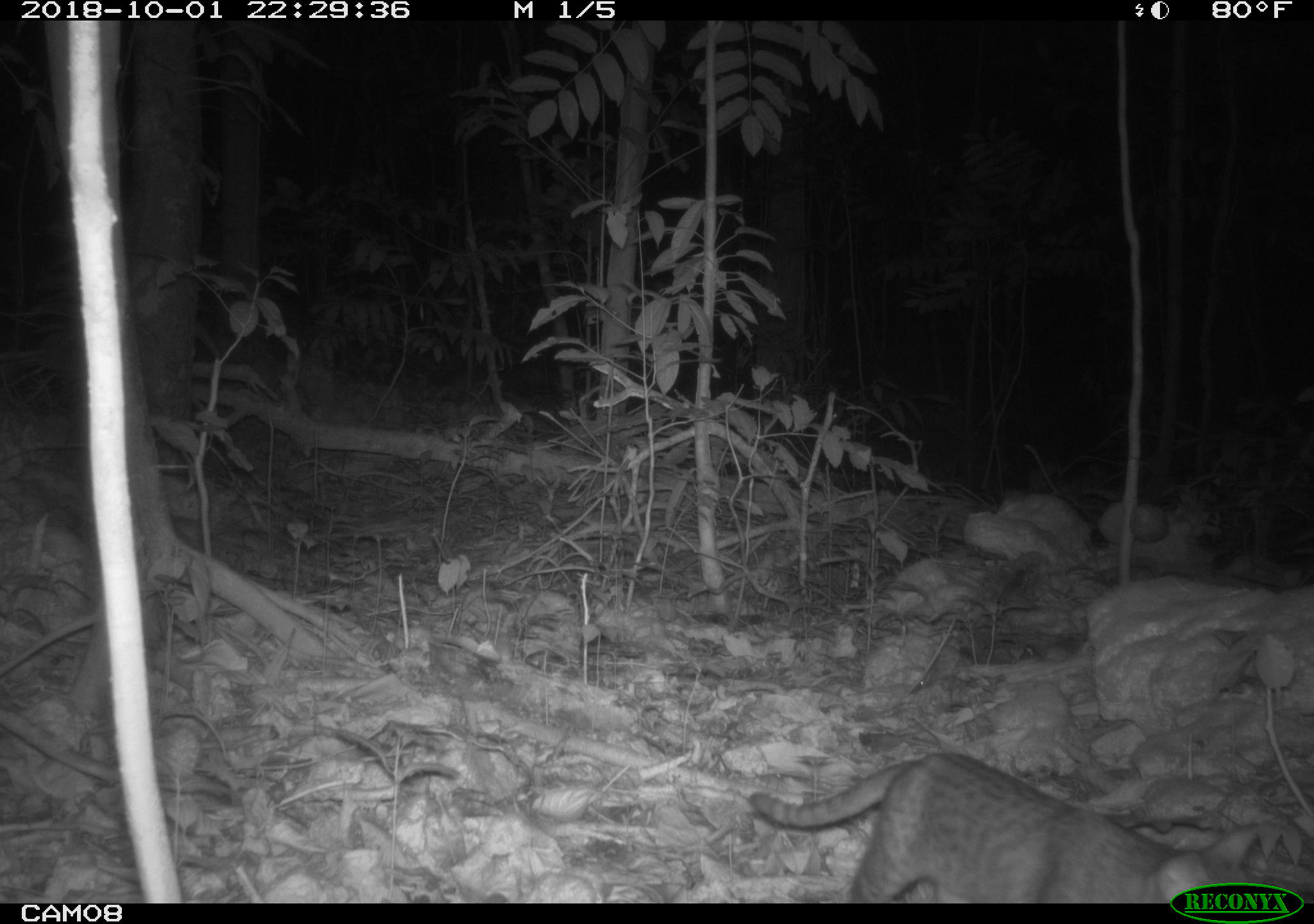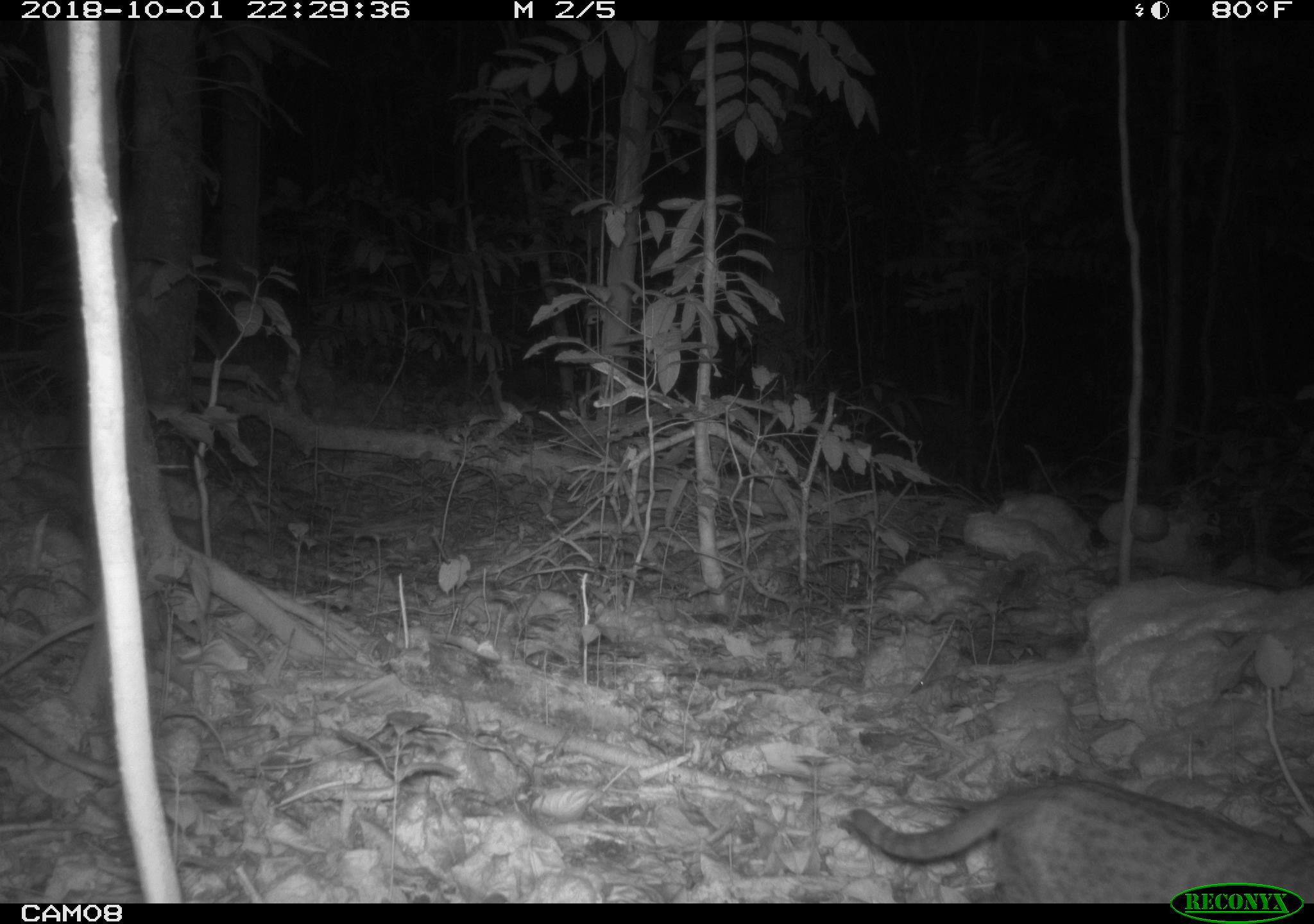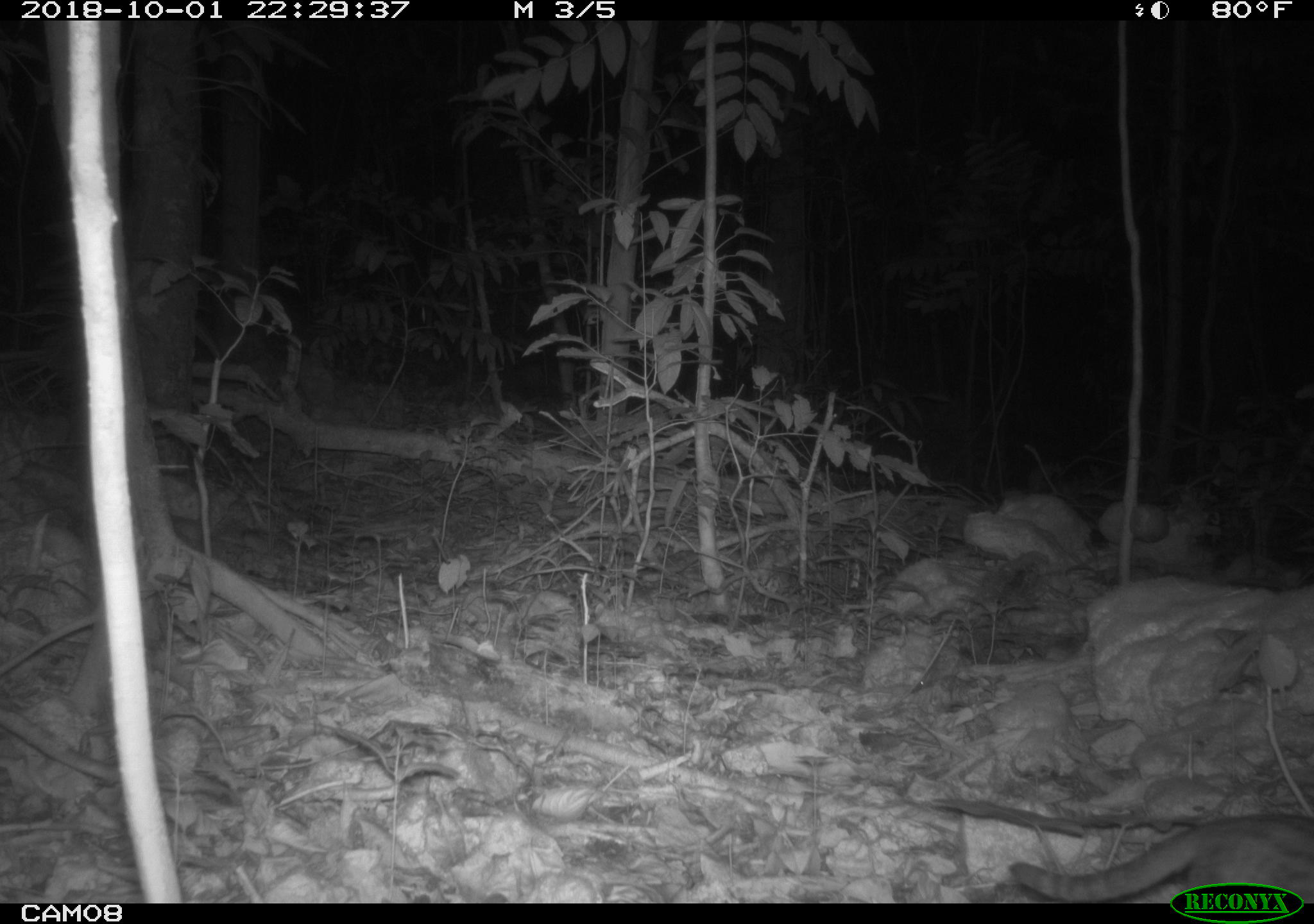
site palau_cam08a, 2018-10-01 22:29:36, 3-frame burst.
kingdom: Animalia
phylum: Chordata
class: Mammalia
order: Carnivora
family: Felidae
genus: Felis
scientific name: Felis catus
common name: cat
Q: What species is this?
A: Cat (Felis catus).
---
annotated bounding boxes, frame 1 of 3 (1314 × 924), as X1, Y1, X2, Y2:
cat: 738, 740, 1276, 885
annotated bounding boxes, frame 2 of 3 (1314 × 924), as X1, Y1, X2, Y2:
cat: 837, 737, 1311, 882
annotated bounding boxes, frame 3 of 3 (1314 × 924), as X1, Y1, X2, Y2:
cat: 1004, 803, 1169, 907